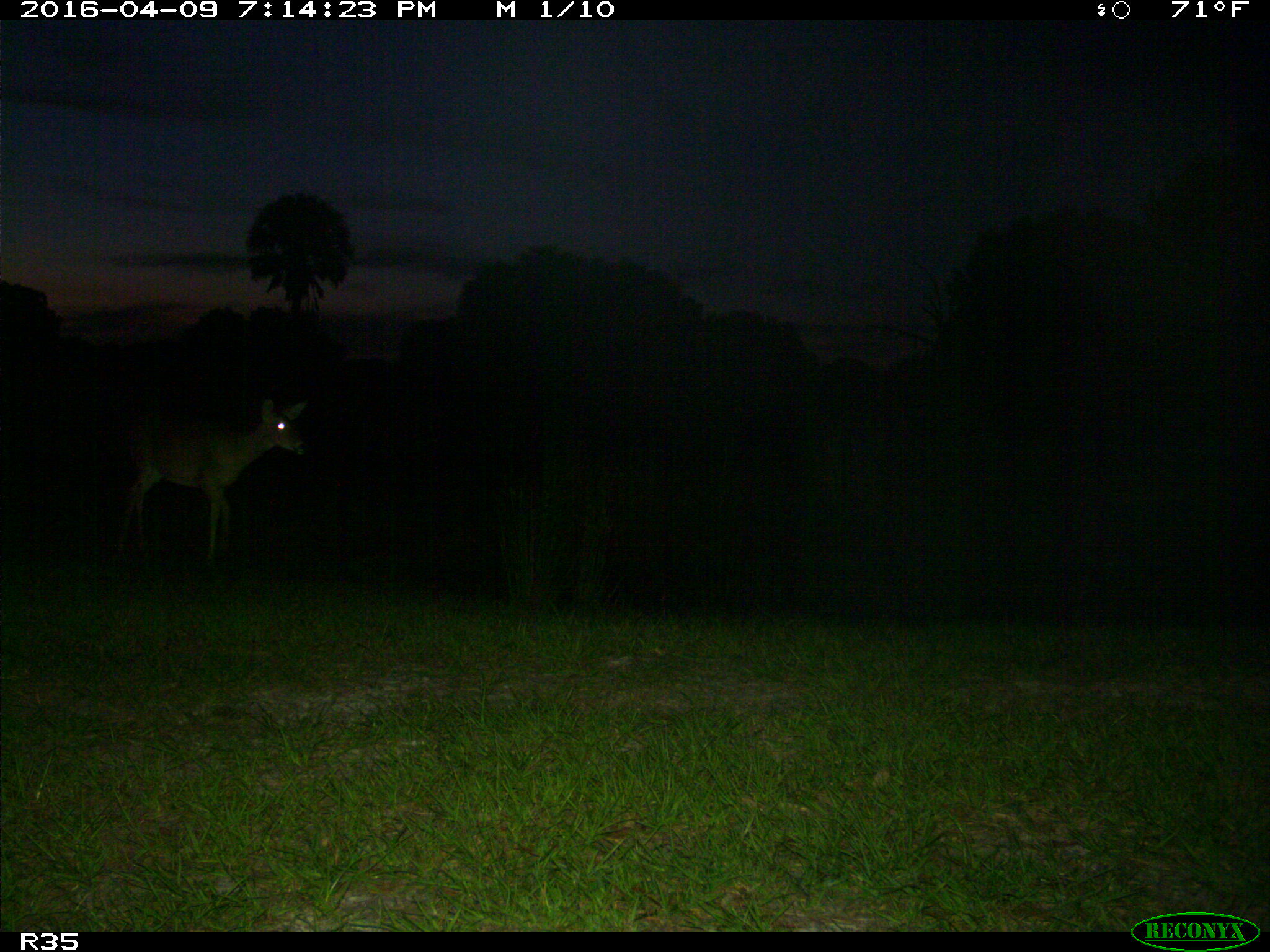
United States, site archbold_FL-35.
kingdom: Animalia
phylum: Chordata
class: Mammalia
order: Artiodactyla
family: Cervidae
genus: Odocoileus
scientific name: Odocoileus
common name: deer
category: unidentified deer